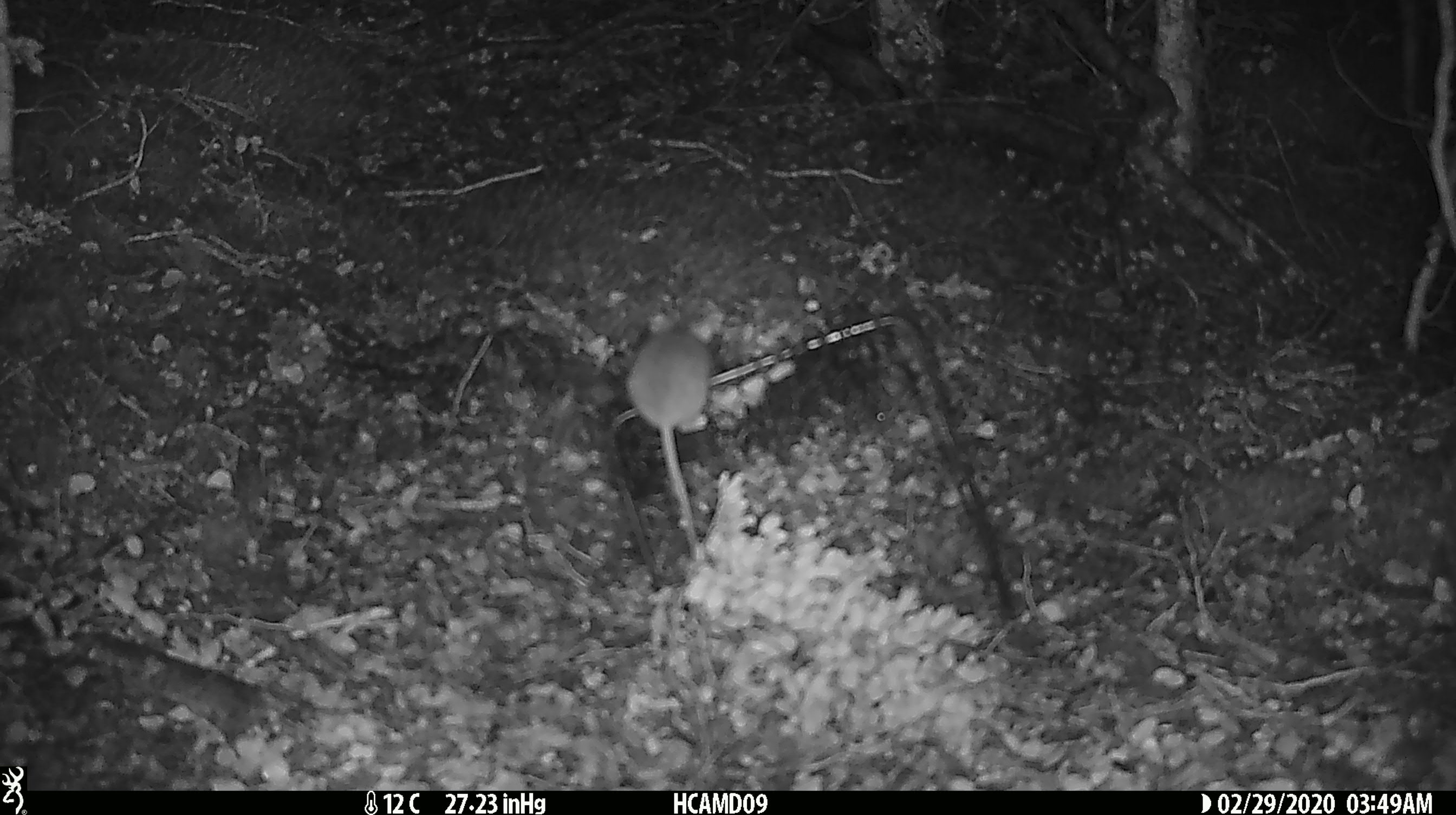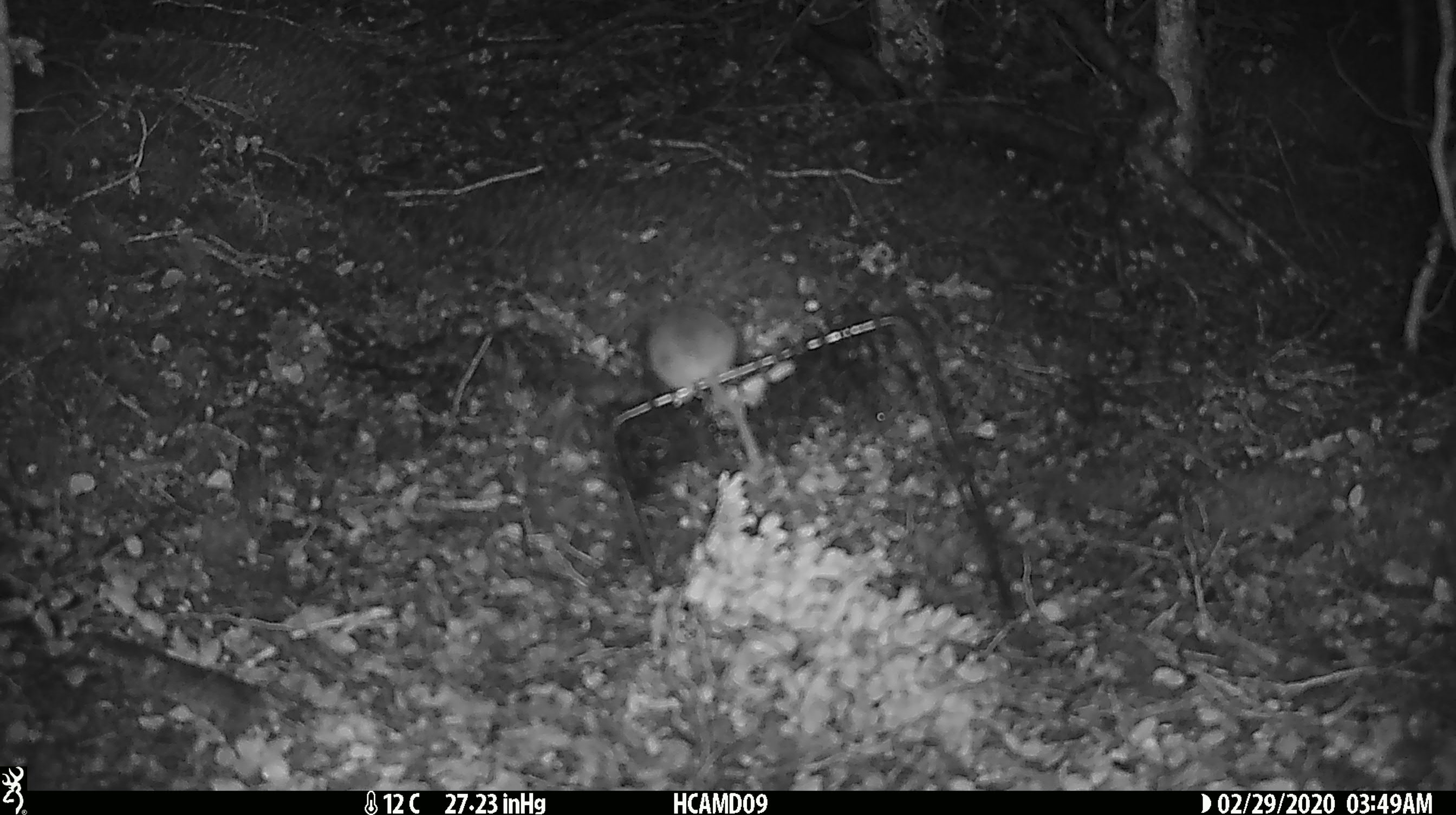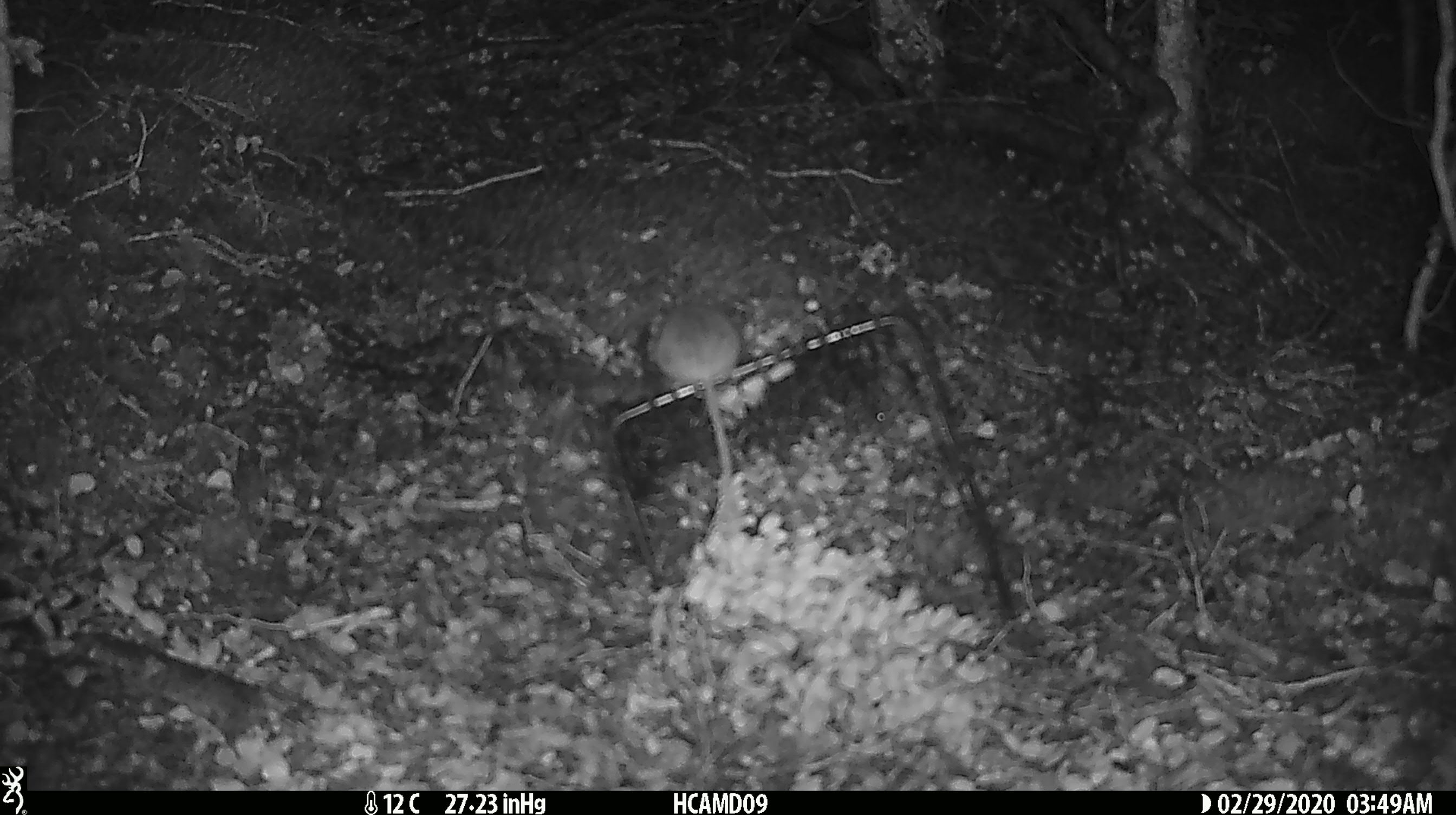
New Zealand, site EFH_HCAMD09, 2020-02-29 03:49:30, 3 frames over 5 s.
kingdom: Animalia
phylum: Chordata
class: Mammalia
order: Rodentia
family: Muridae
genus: Mus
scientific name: Mus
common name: mouse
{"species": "mouse (Mus)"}